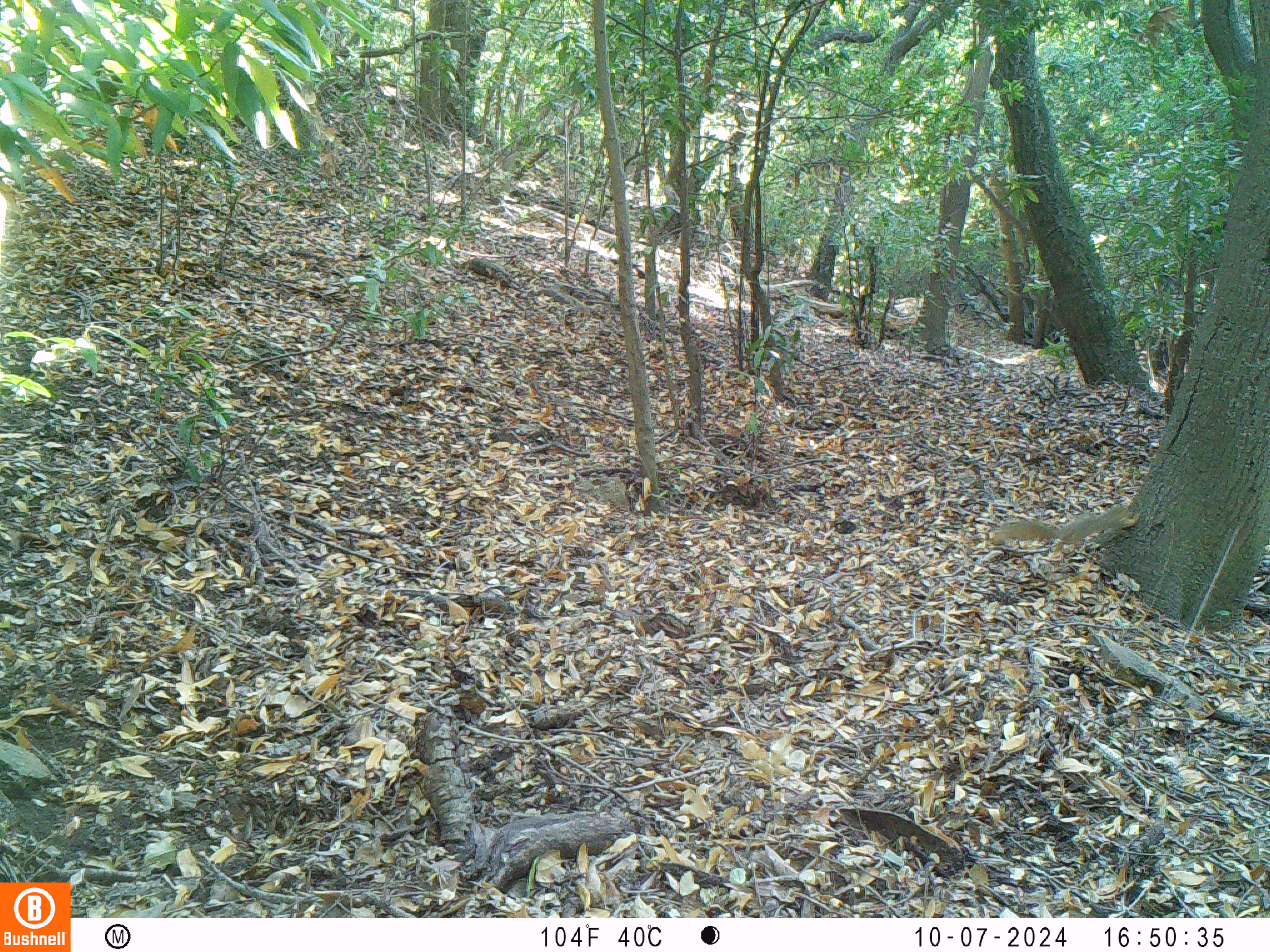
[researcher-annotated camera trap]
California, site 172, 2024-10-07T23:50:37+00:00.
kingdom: Animalia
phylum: Chordata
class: Mammalia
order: Rodentia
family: Sciuridae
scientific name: Sciuridae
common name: squirrel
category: unknown squirrel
Unknown squirrel (squirrel) (Sciuridae).